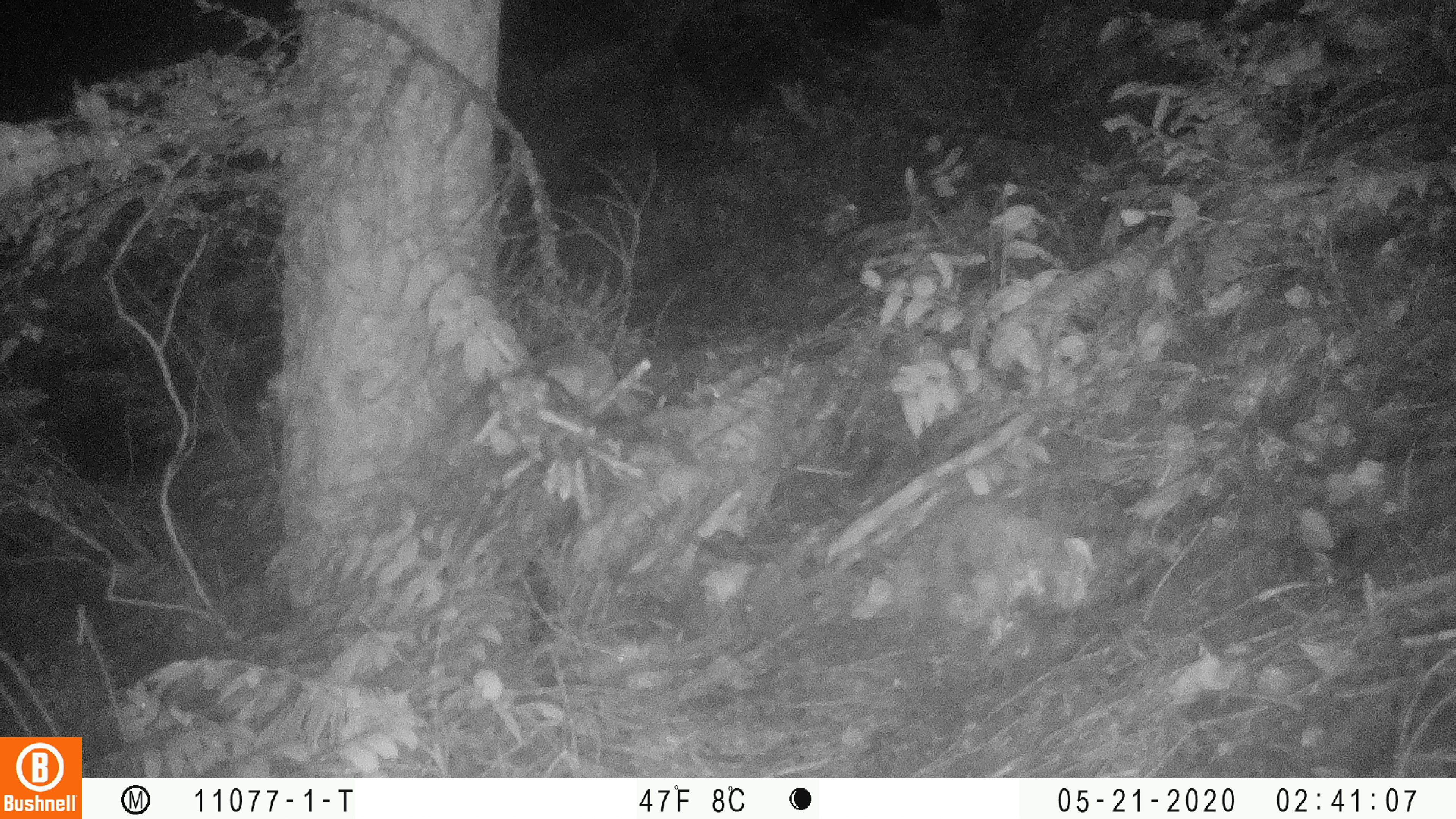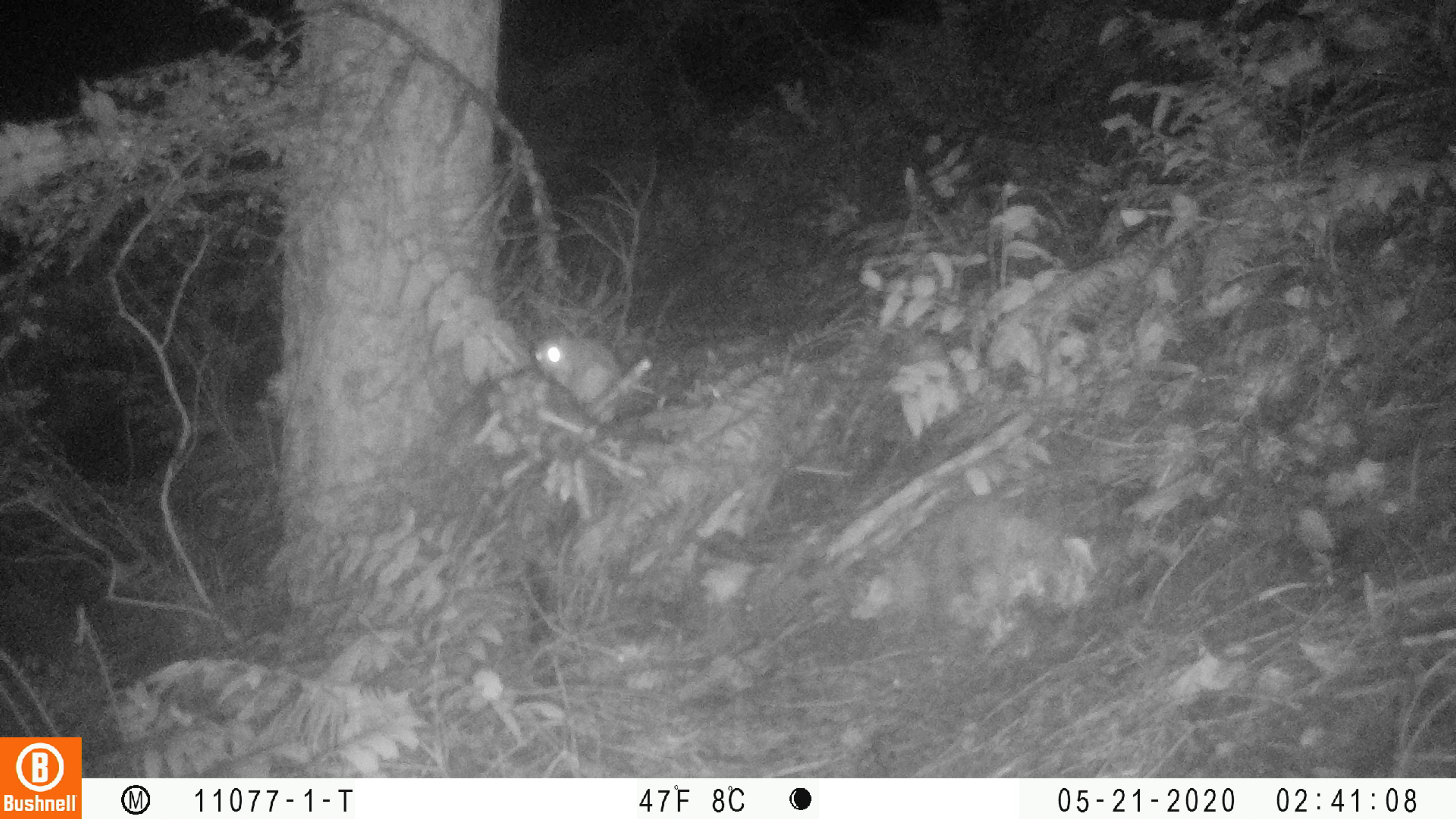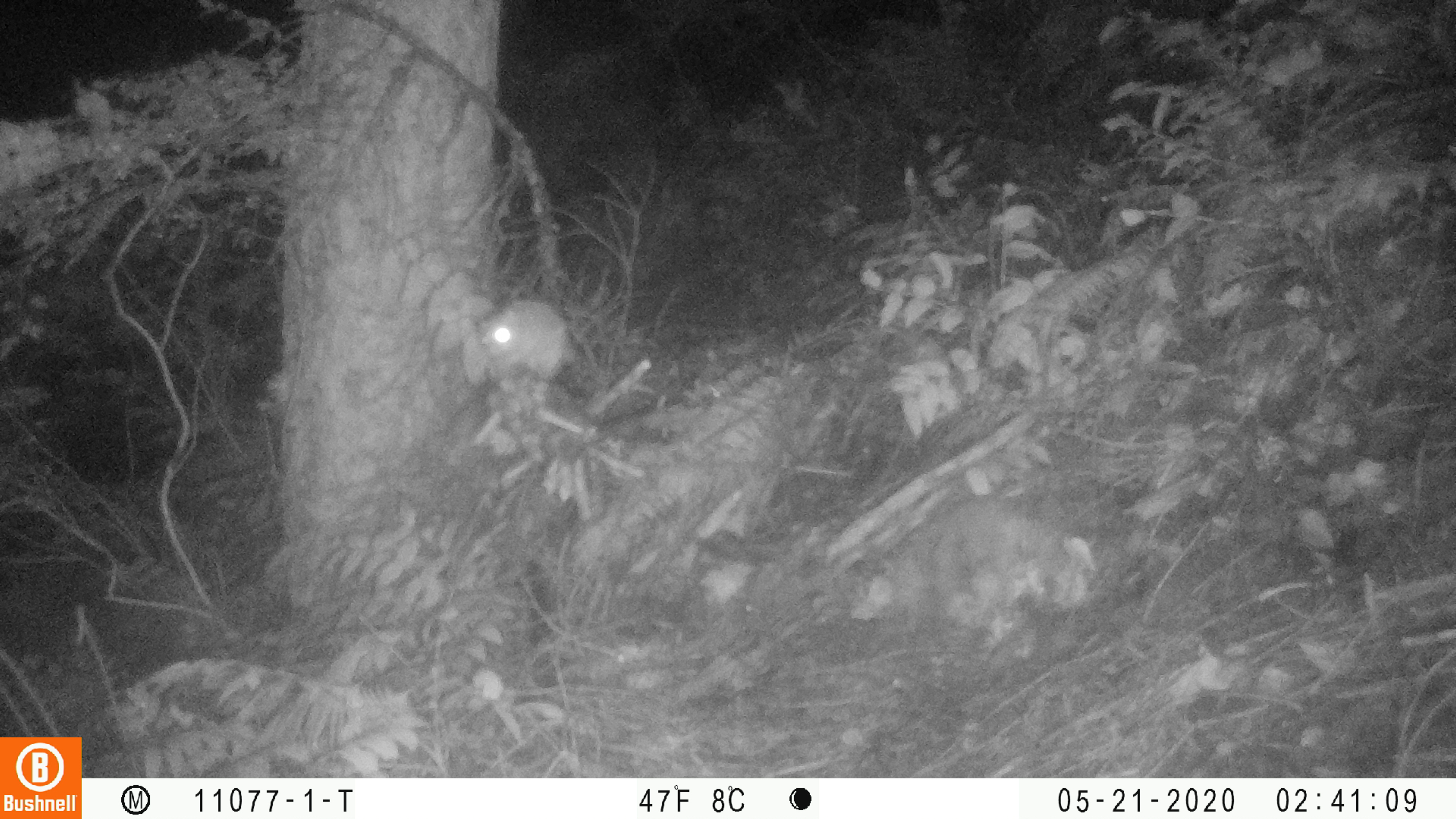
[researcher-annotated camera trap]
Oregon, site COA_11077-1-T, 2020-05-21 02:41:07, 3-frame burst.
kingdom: Animalia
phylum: Chordata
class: Mammalia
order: Rodentia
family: Sciuridae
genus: Glaucomys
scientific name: Glaucomys oregonensis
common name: humboldt's flying squirrel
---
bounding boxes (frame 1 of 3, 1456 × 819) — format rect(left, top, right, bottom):
humboldt's flying squirrel: rect(521, 334, 665, 439)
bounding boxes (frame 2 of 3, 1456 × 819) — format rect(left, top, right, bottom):
humboldt's flying squirrel: rect(519, 321, 635, 439)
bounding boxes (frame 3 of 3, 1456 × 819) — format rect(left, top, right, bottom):
humboldt's flying squirrel: rect(466, 290, 591, 392)